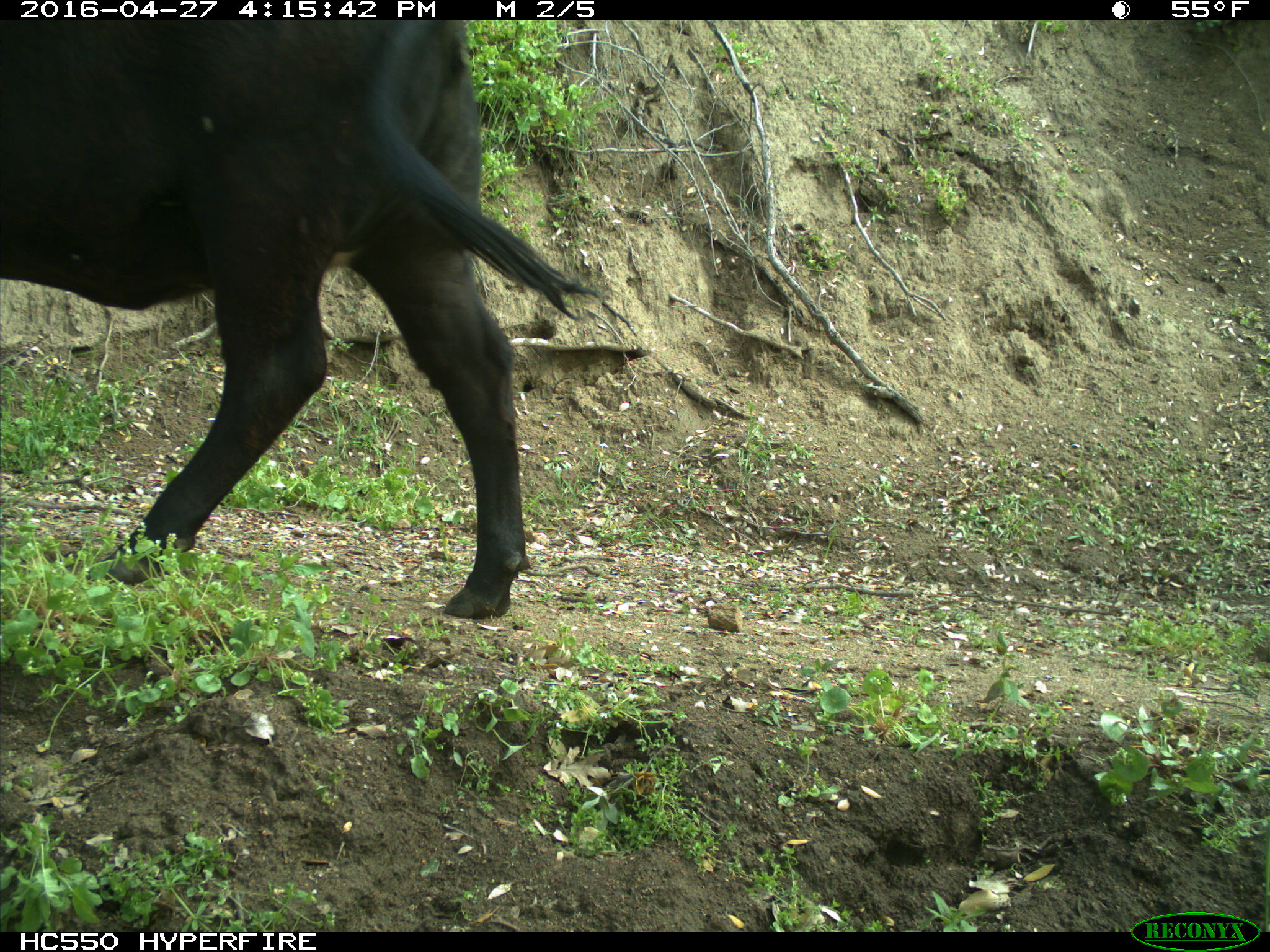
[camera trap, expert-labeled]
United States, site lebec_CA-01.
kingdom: Animalia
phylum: Chordata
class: Mammalia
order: Artiodactyla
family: Bovidae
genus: Bos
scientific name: Bos taurus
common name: domestic cow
Bos taurus (domestic cow).